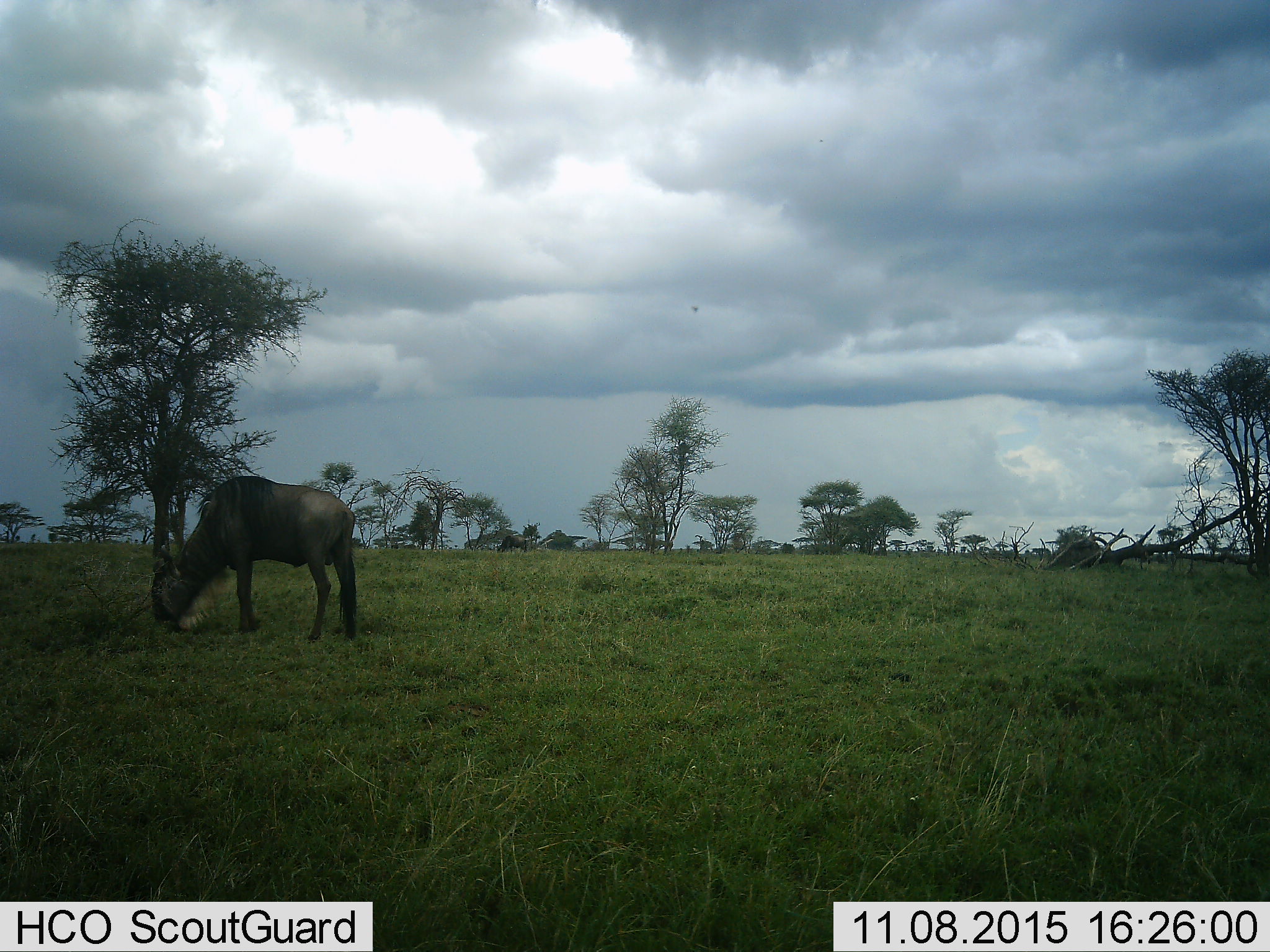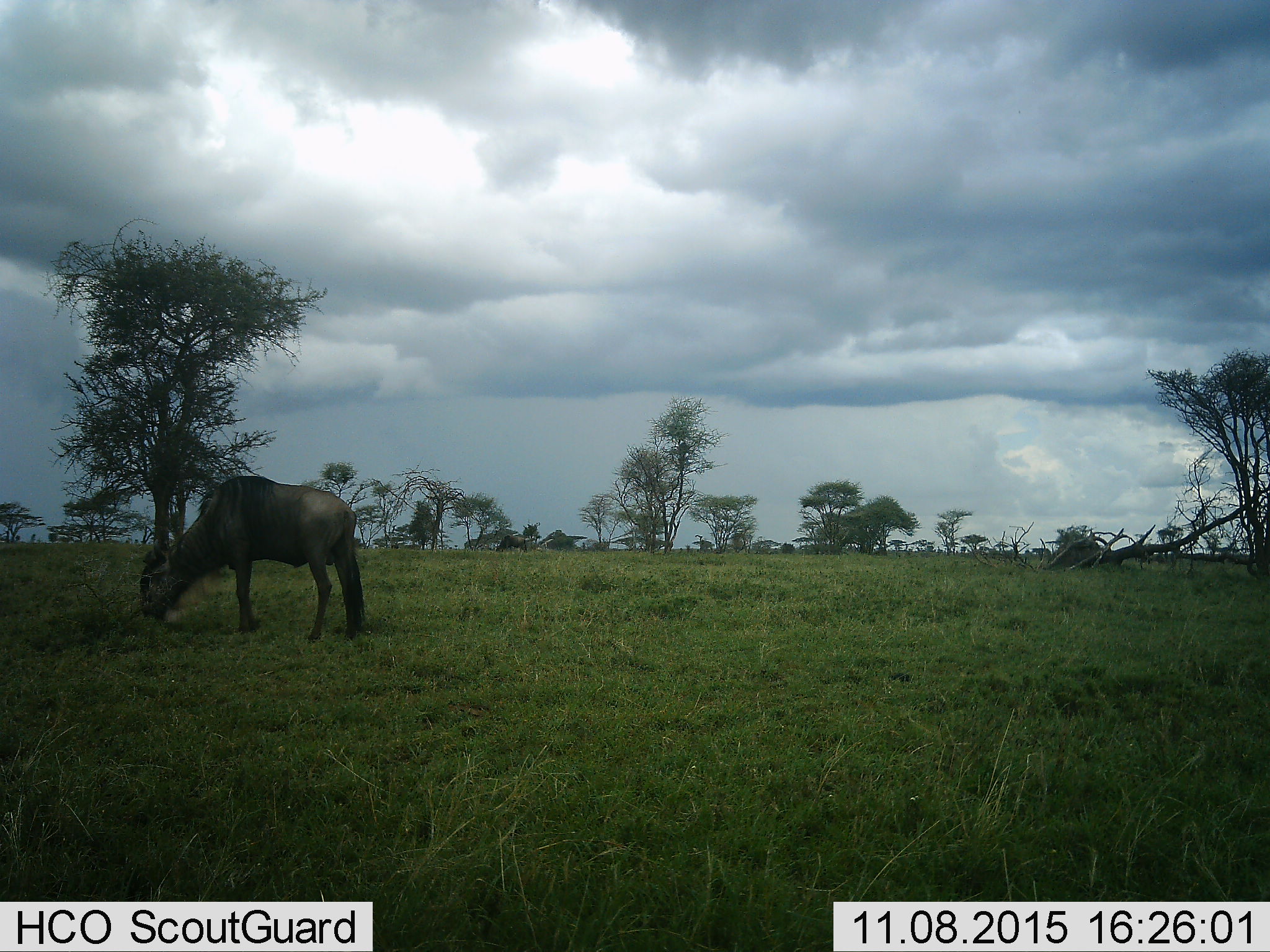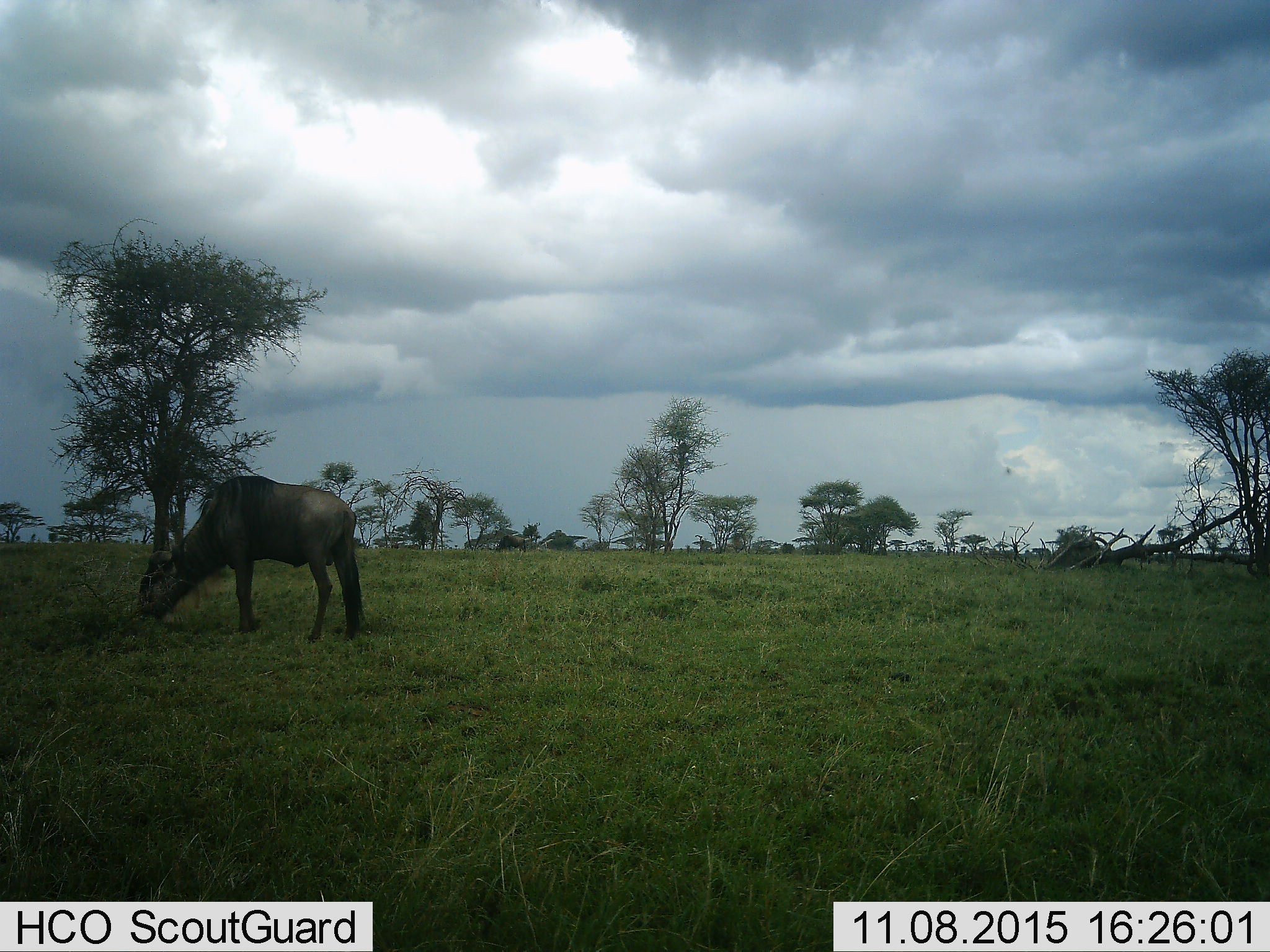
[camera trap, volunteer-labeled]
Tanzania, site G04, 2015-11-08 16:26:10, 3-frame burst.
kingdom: Animalia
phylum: Chordata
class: Mammalia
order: Artiodactyla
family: Bovidae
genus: Connochaetes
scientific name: Connochaetes taurinus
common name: blue wildebeest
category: wildebeest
Wildebeest (blue wildebeest) (Connochaetes taurinus), count 1. Behavior (volunteer vote fractions): standing 26%, resting 0%, moving 0%, interacting 0%. Young present (vote fraction): 0%. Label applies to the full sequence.